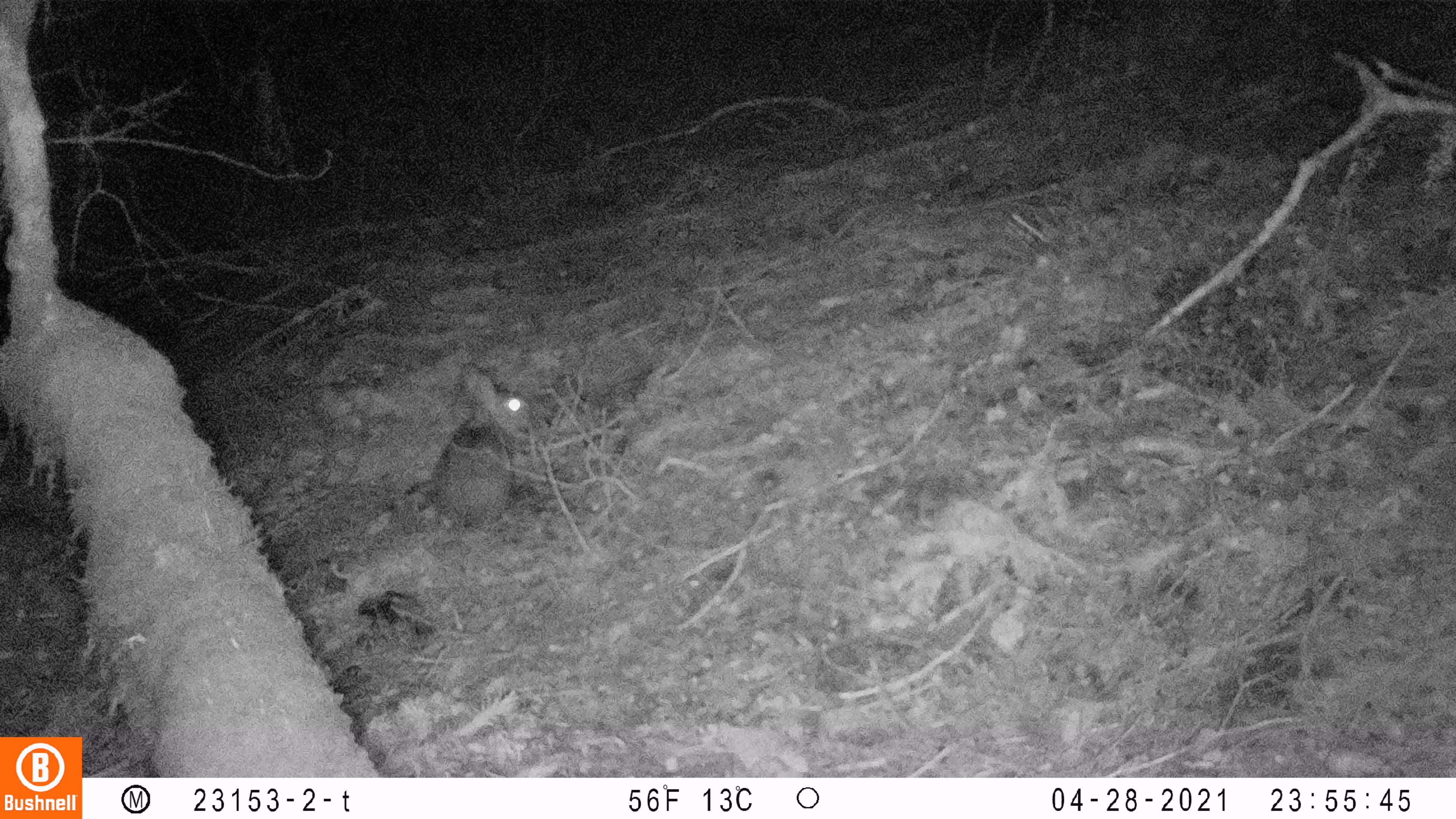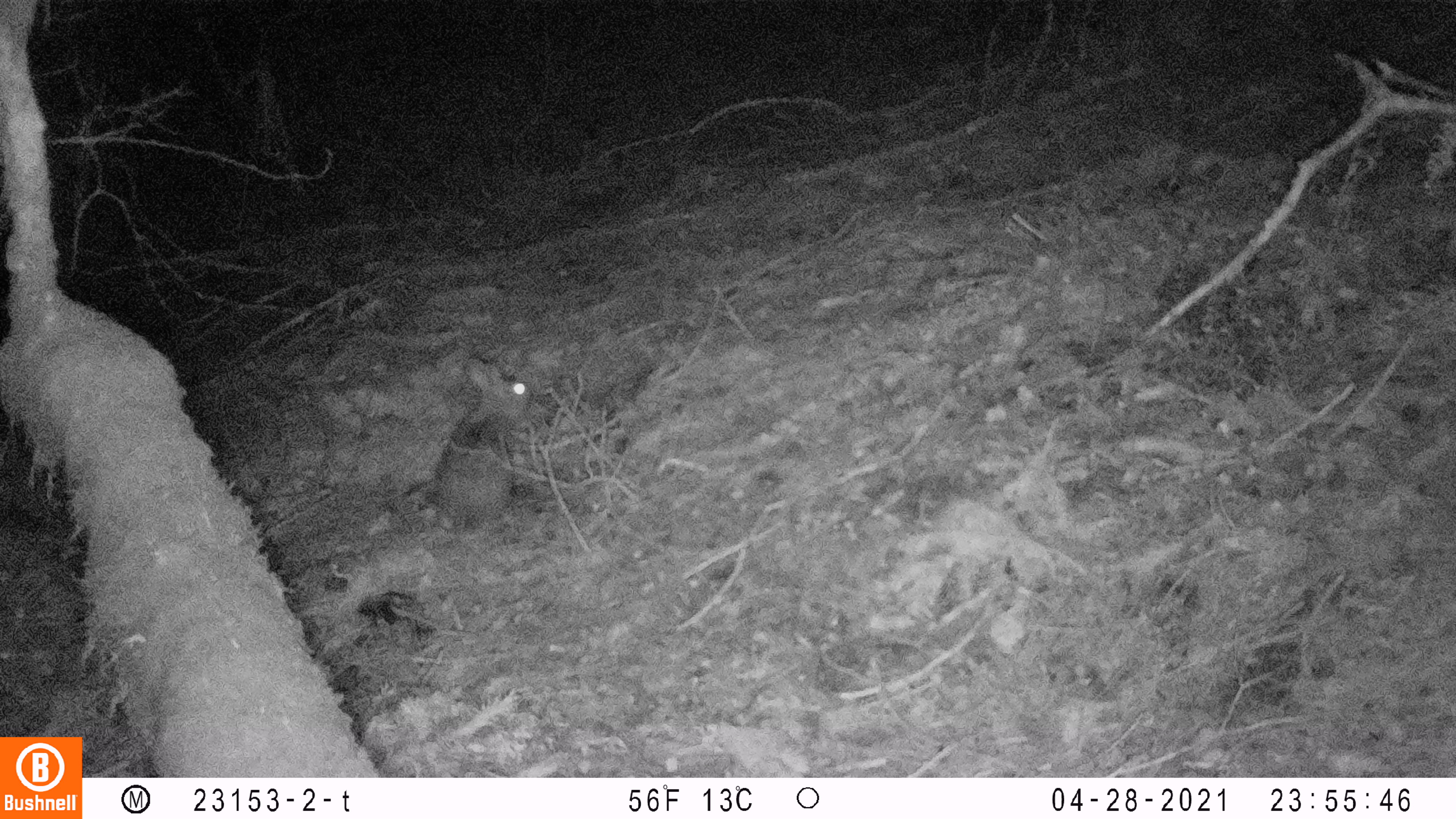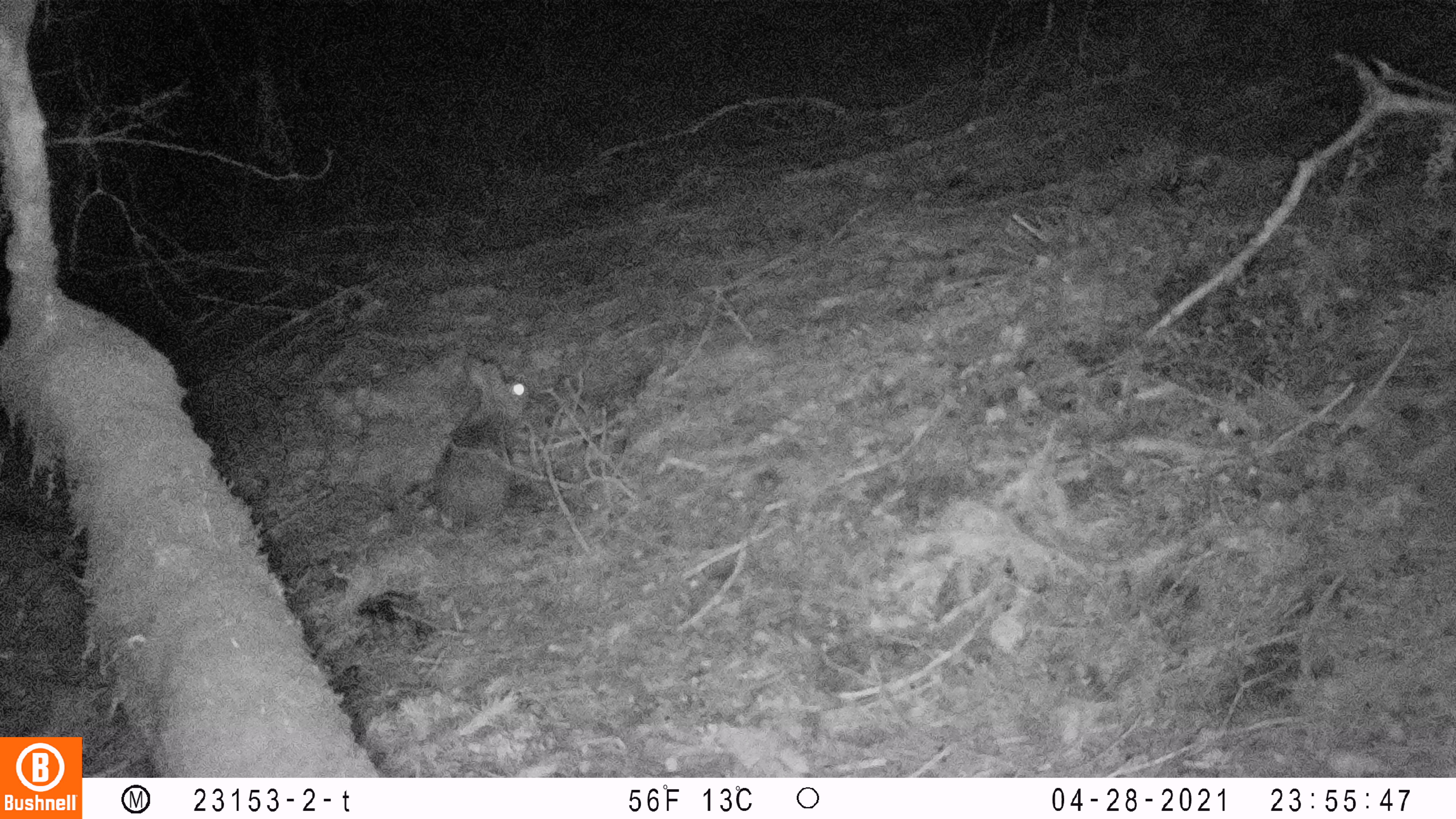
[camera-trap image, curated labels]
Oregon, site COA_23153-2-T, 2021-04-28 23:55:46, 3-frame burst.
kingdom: Animalia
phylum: Chordata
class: Mammalia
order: Lagomorpha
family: Leporidae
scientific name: Leporidae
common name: hares and rabbits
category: leporidae family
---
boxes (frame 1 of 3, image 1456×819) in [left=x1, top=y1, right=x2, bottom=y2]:
leporidae family: [left=429, top=354, right=529, bottom=535]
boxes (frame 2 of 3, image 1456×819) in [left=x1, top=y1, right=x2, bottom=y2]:
leporidae family: [left=425, top=343, right=533, bottom=532]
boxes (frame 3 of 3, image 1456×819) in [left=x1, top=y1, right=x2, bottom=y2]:
leporidae family: [left=421, top=347, right=532, bottom=532]